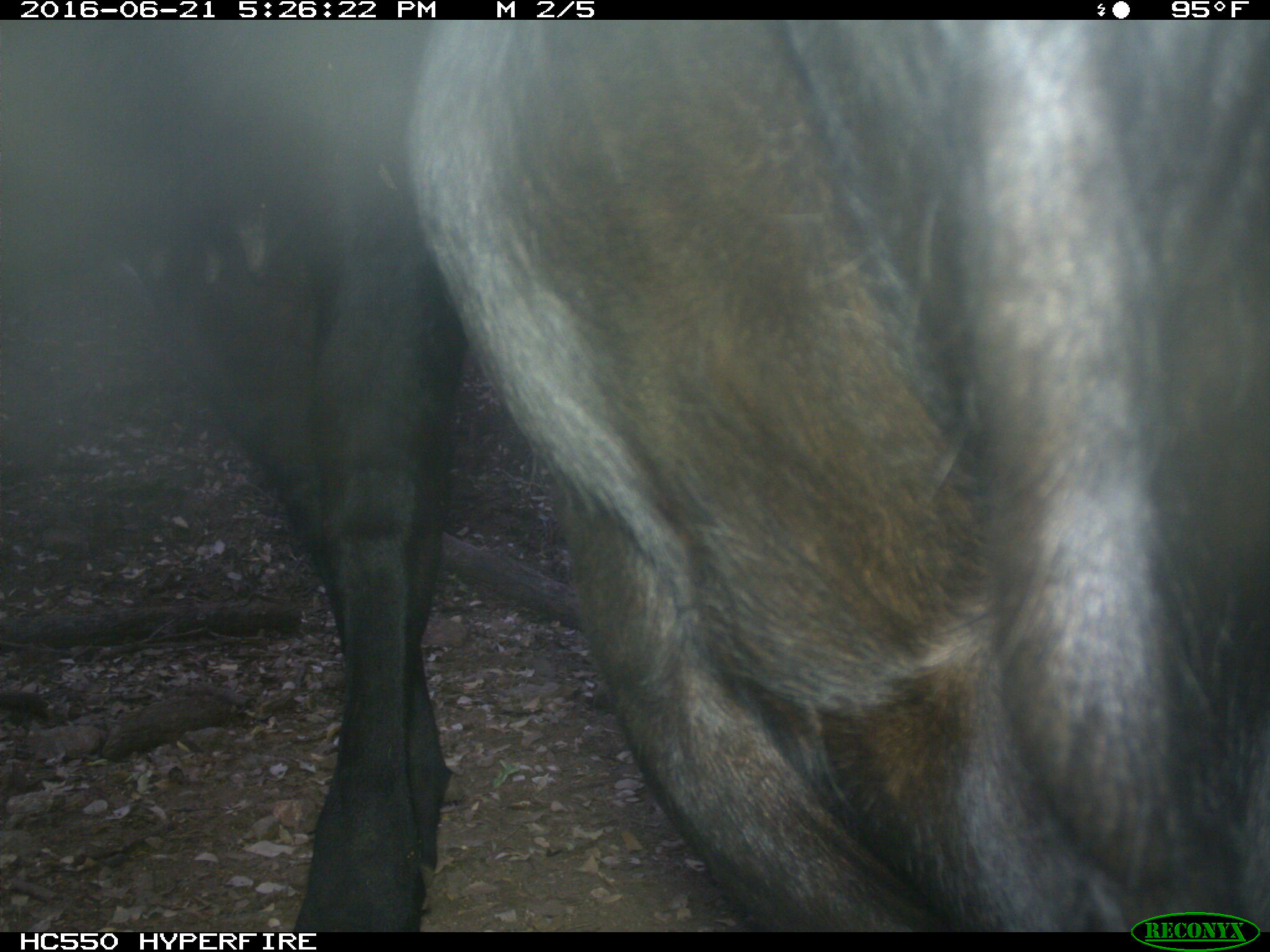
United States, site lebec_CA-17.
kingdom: Animalia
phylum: Chordata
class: Mammalia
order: Artiodactyla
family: Bovidae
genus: Bos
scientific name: Bos taurus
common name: domestic cow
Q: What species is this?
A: Bos taurus (domestic cow).